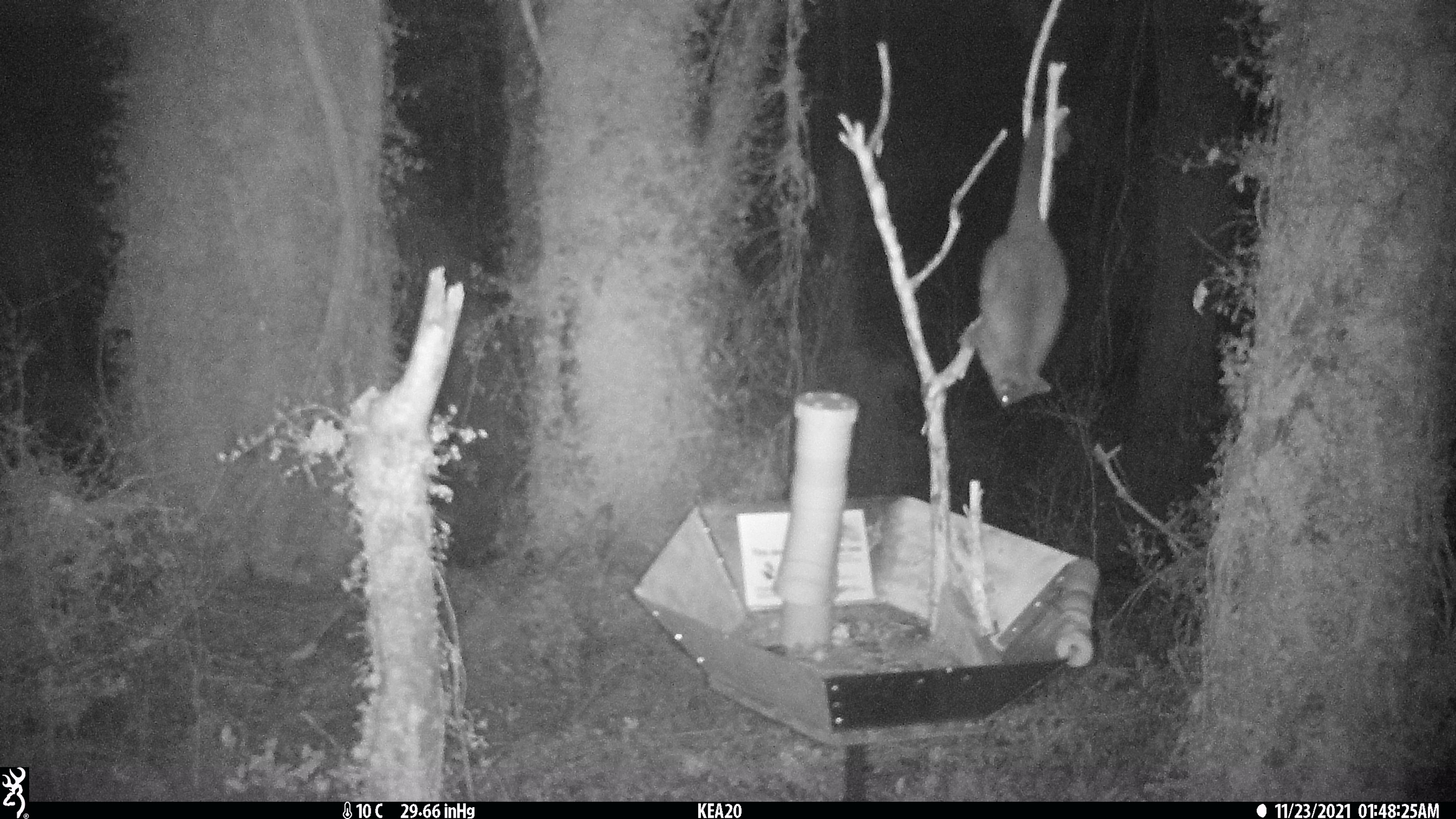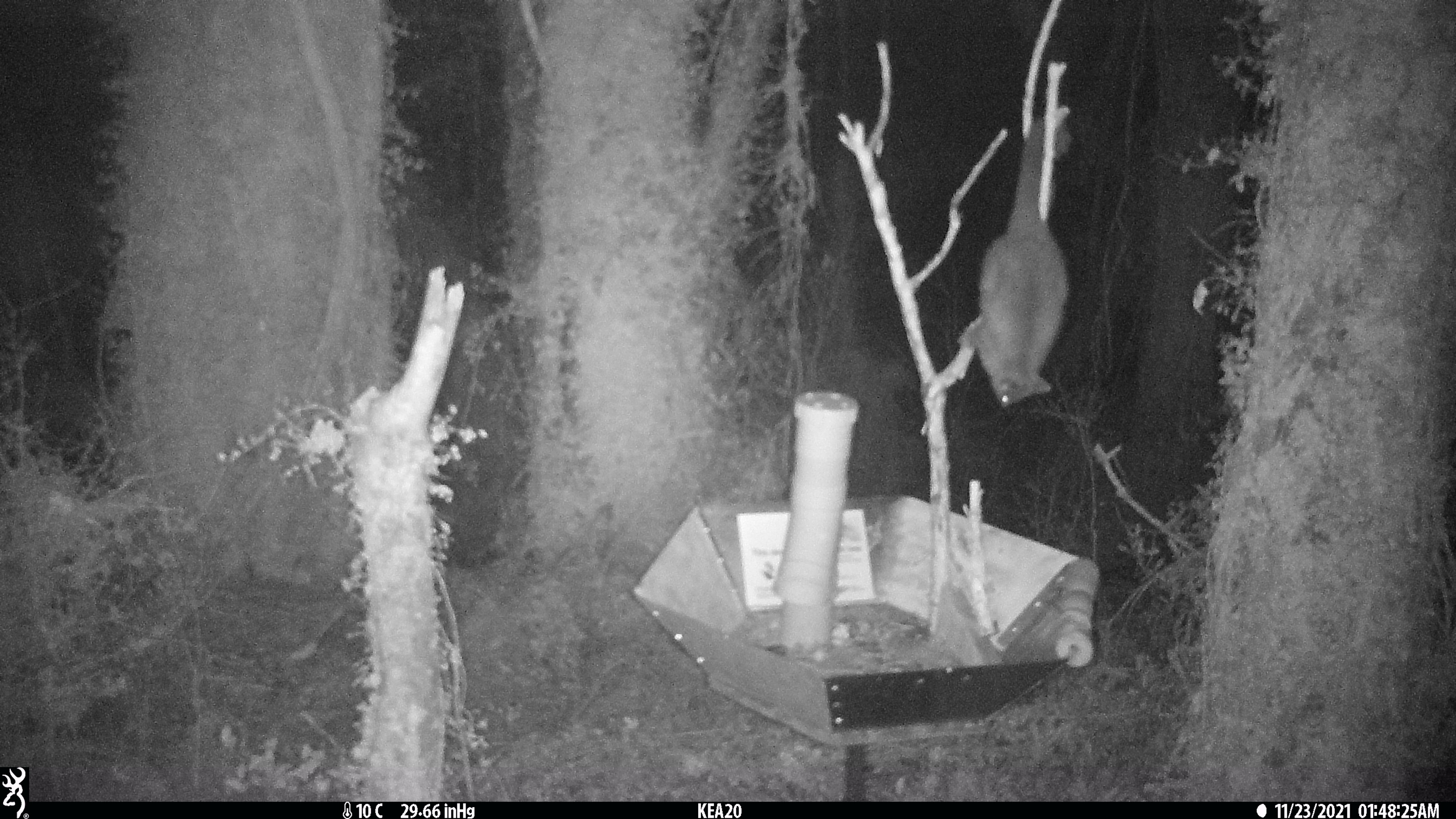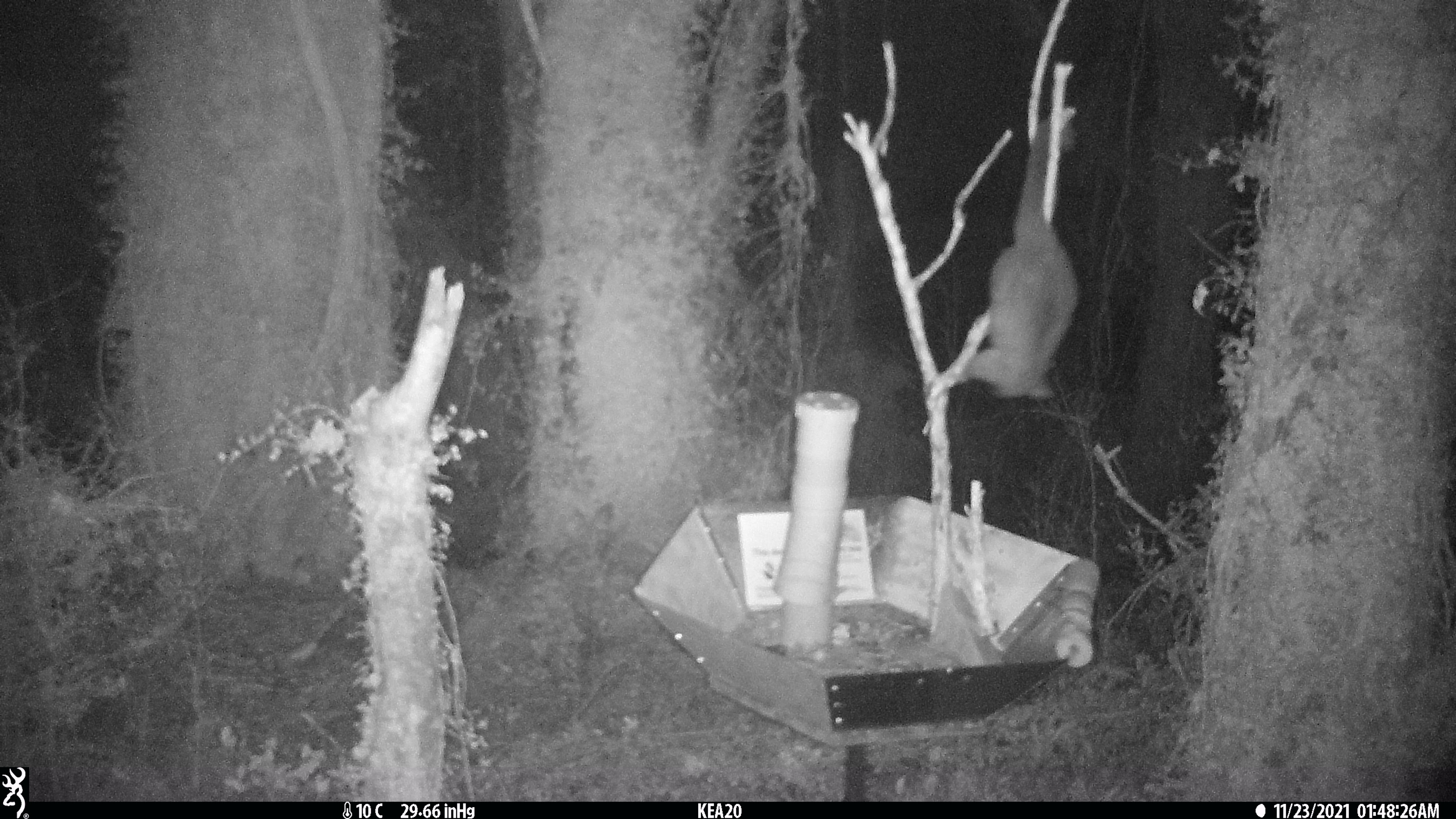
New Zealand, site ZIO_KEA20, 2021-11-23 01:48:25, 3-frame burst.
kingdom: Animalia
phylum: Chordata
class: Mammalia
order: Diprotodontia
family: Phalangeridae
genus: Trichosurus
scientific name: Trichosurus vulpecula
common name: common brushtail possum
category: possum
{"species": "possum (common brushtail possum) (Trichosurus vulpecula)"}